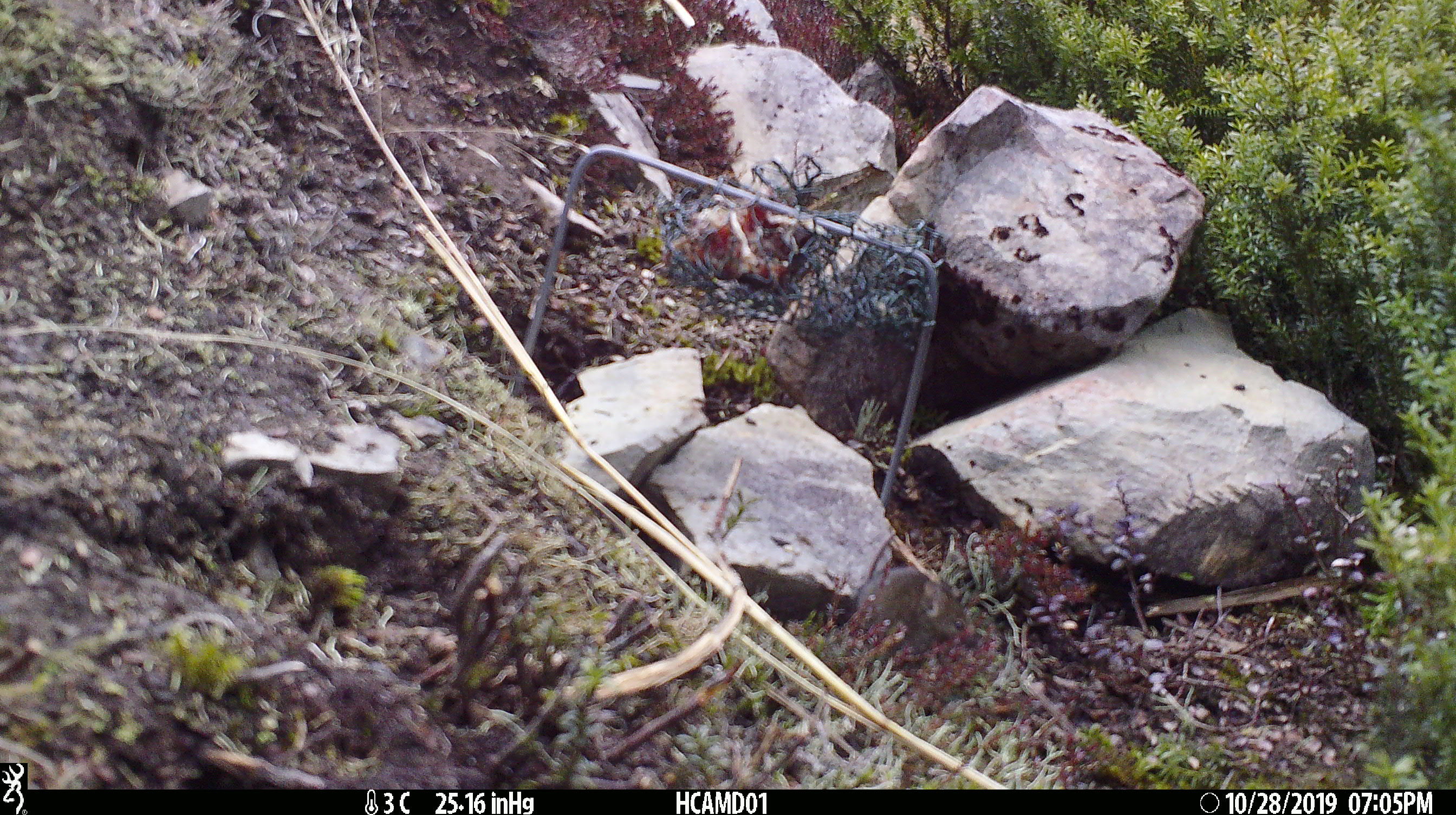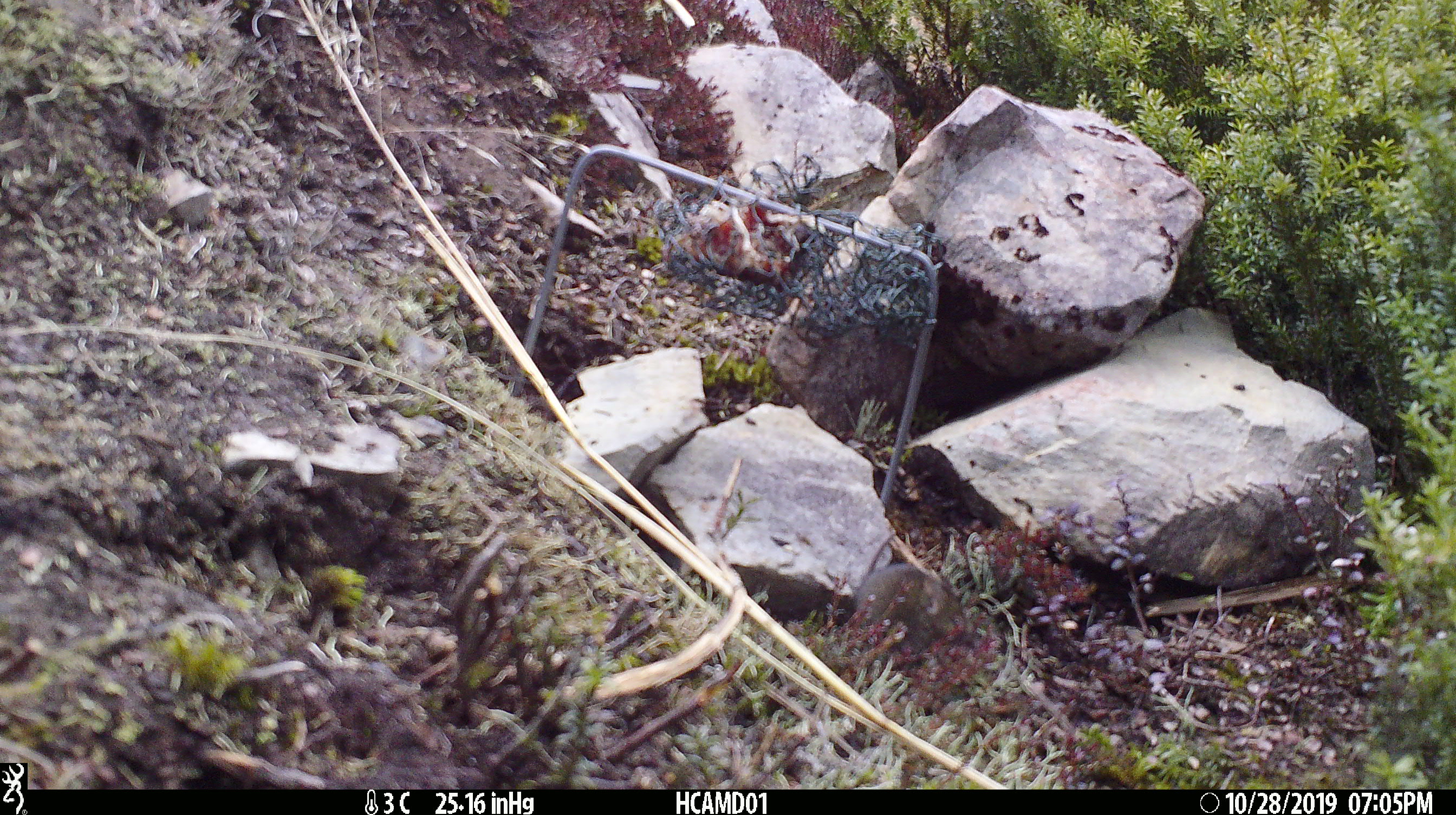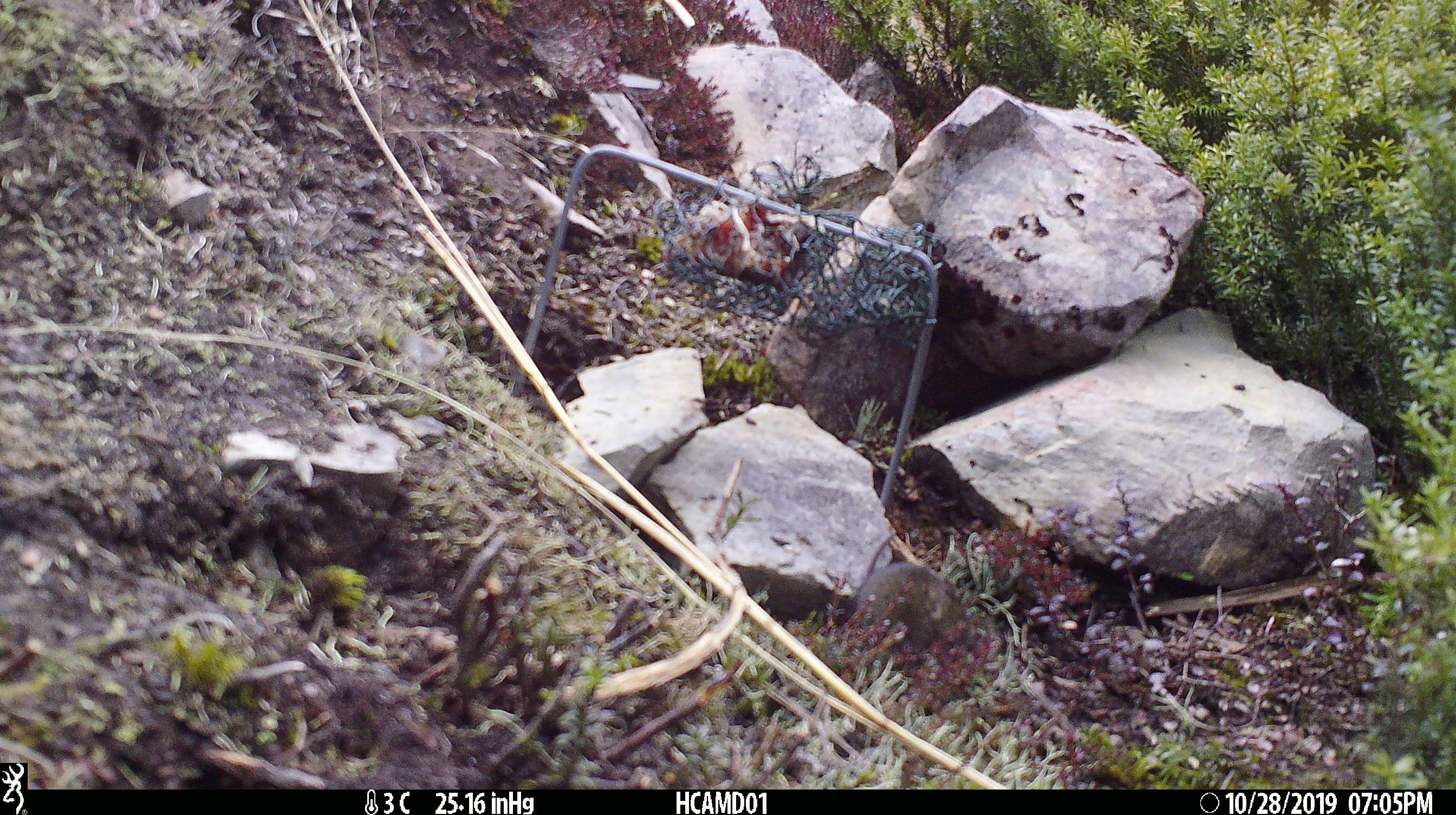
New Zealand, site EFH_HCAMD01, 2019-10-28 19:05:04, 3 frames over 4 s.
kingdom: Animalia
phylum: Chordata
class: Mammalia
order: Rodentia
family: Muridae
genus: Mus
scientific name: Mus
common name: mouse